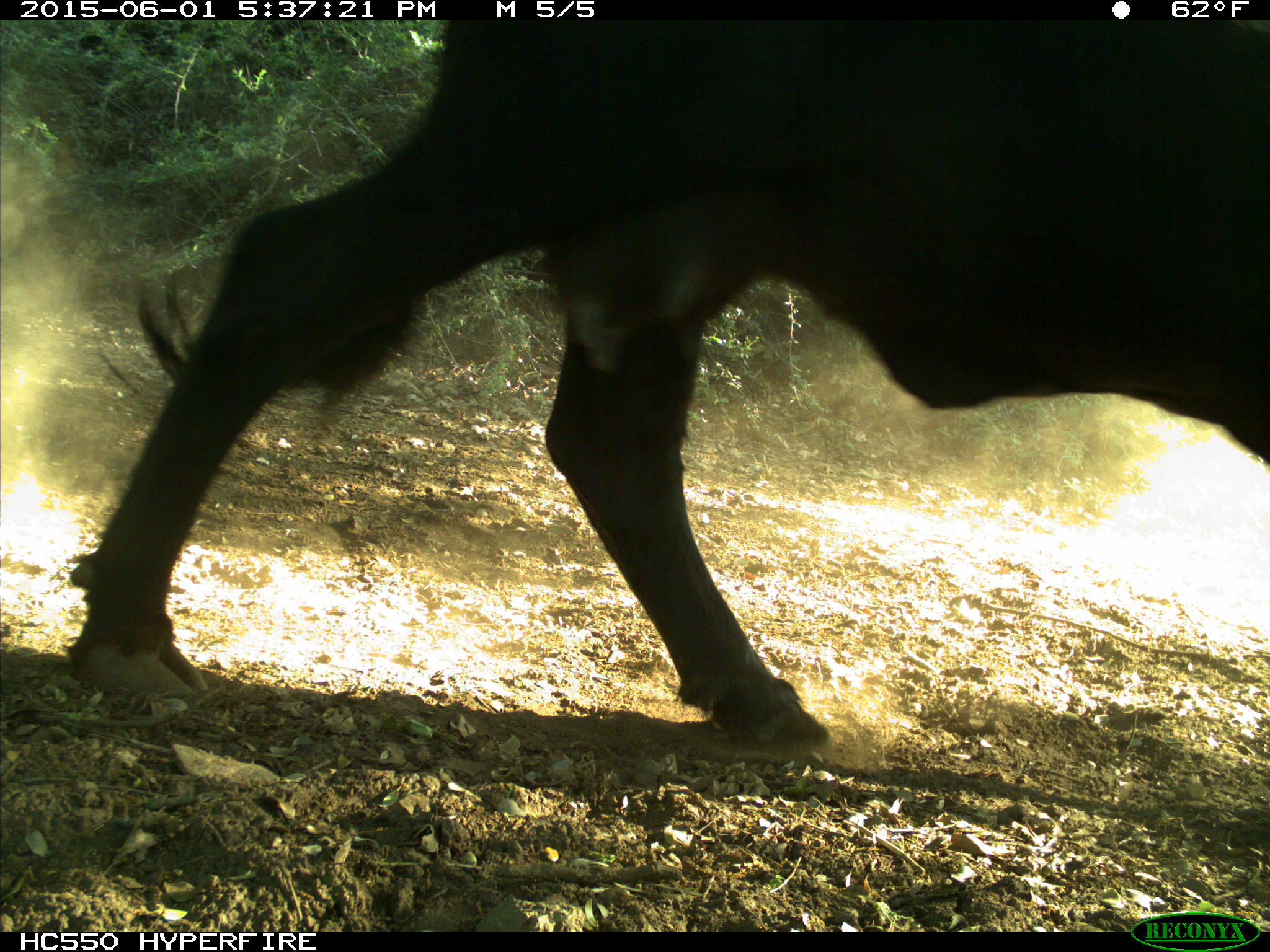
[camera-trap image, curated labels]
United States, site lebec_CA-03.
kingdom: Animalia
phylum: Chordata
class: Mammalia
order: Artiodactyla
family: Bovidae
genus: Bos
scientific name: Bos taurus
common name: domestic cow